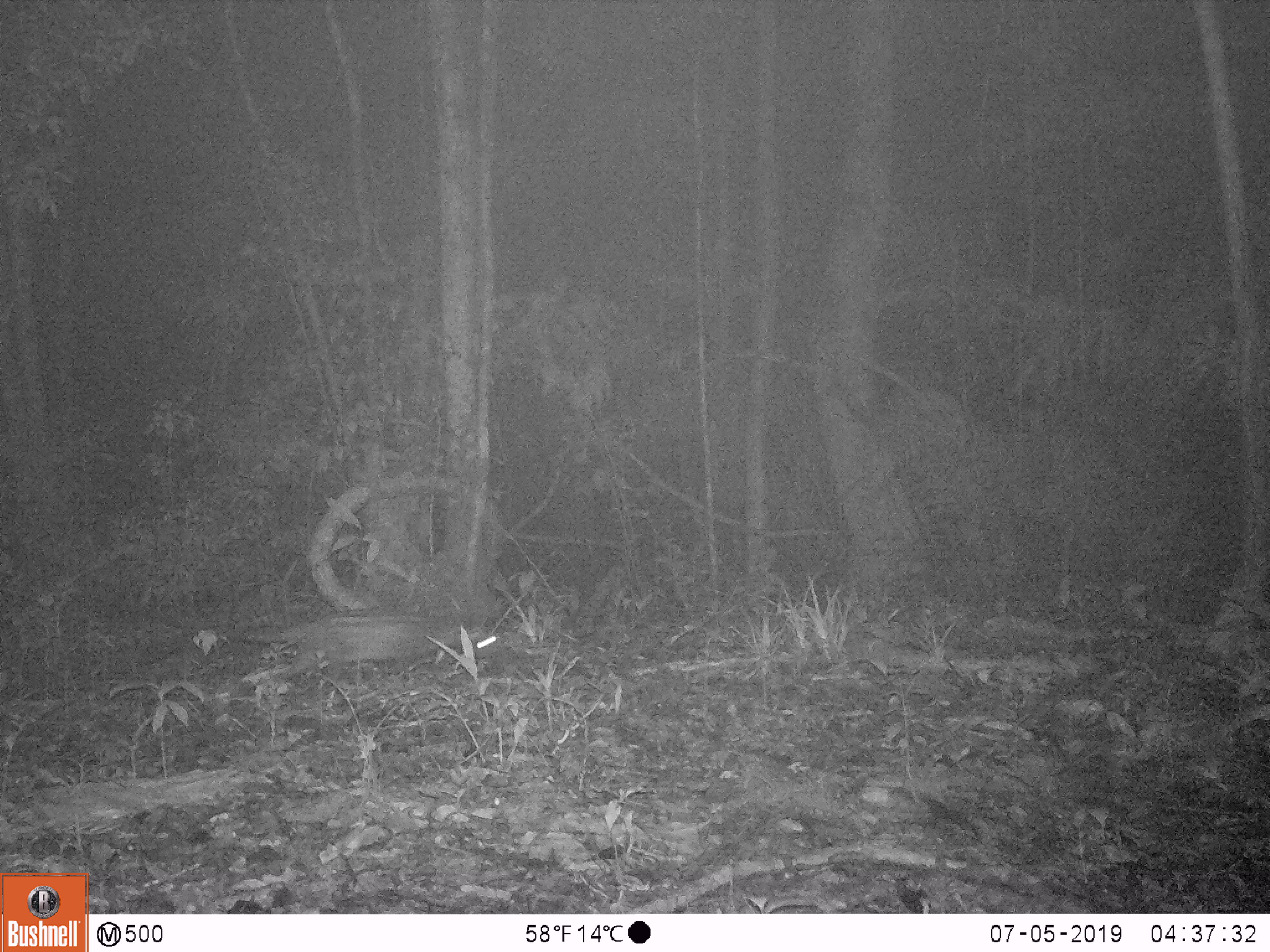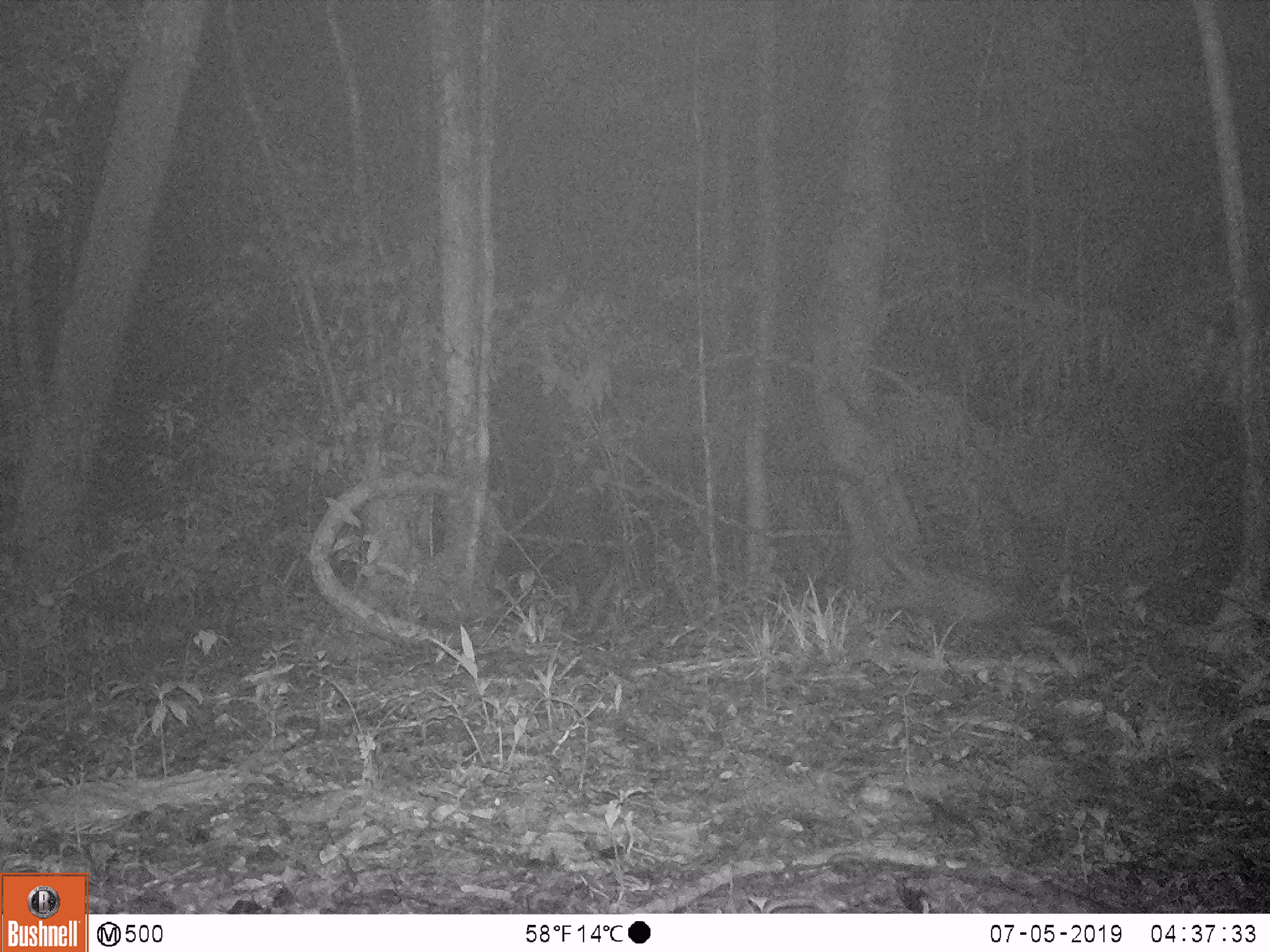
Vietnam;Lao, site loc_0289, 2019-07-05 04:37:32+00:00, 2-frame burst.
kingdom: Animalia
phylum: Chordata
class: Mammalia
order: Carnivora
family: Viverridae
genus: Paradoxurus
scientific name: Paradoxurus hermaphroditus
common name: common palm civet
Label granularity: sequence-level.